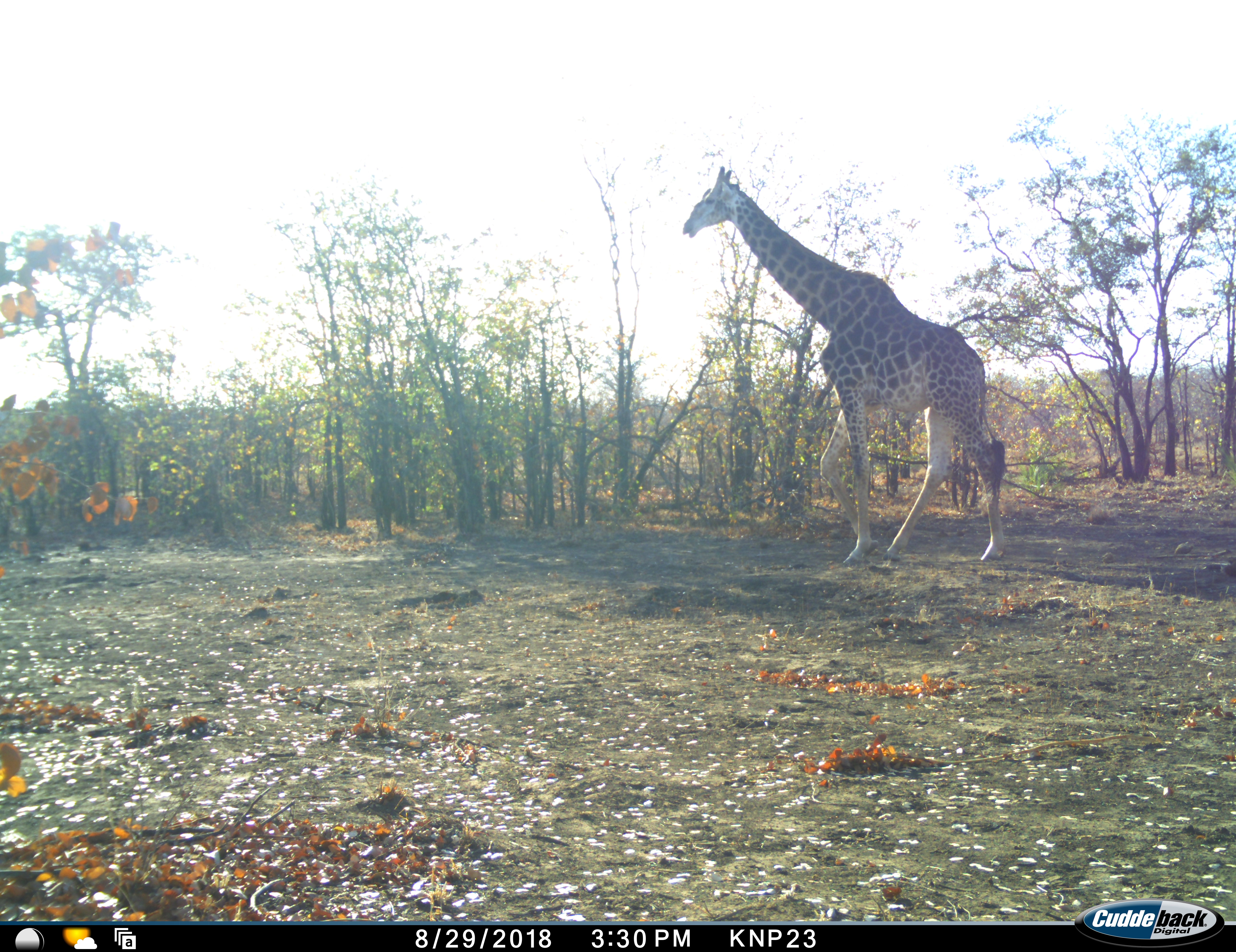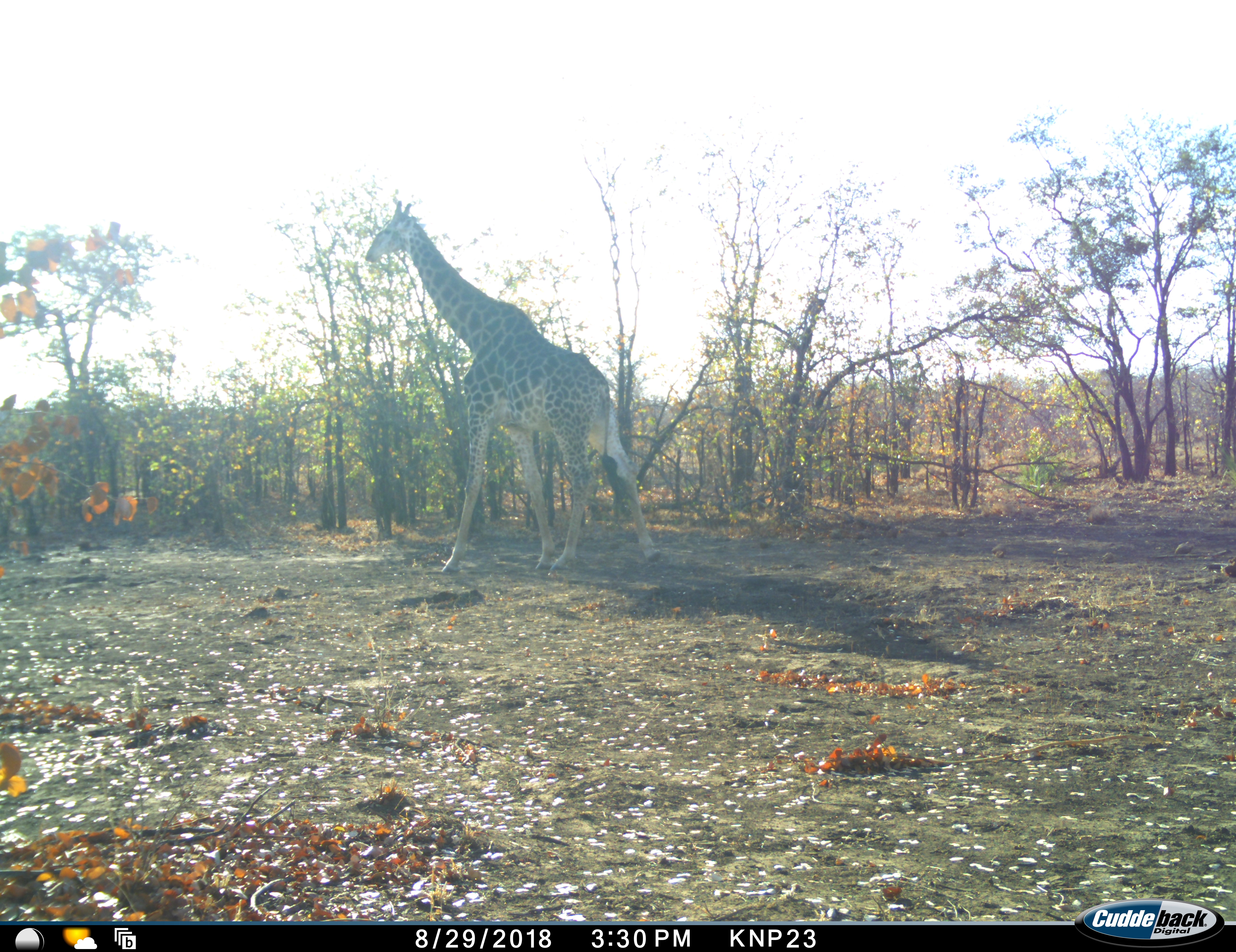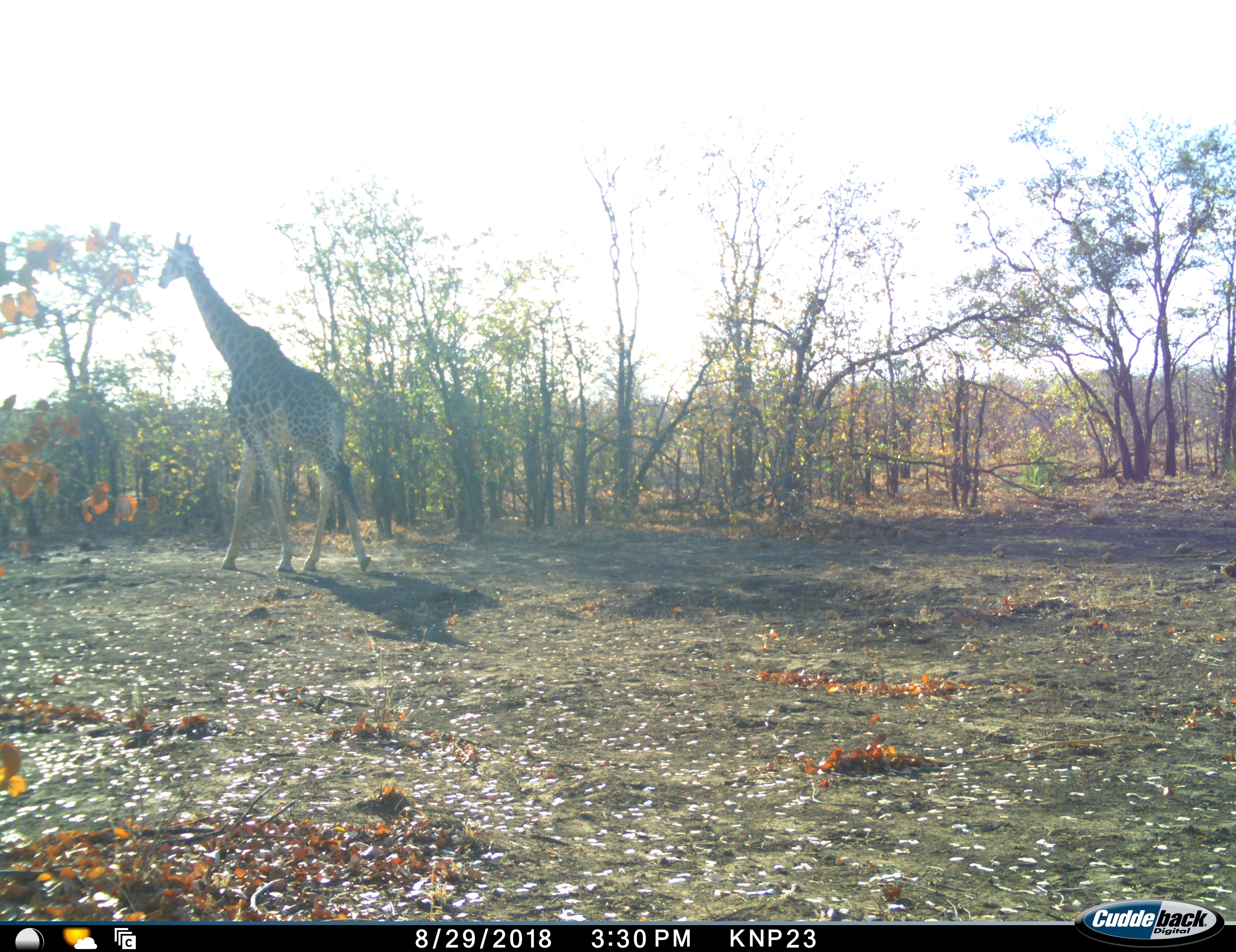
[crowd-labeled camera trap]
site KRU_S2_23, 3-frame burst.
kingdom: Animalia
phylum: Chordata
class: Mammalia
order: Artiodactyla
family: Giraffidae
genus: Giraffa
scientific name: Giraffa camelopardalis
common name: giraffe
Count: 1.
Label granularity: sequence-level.